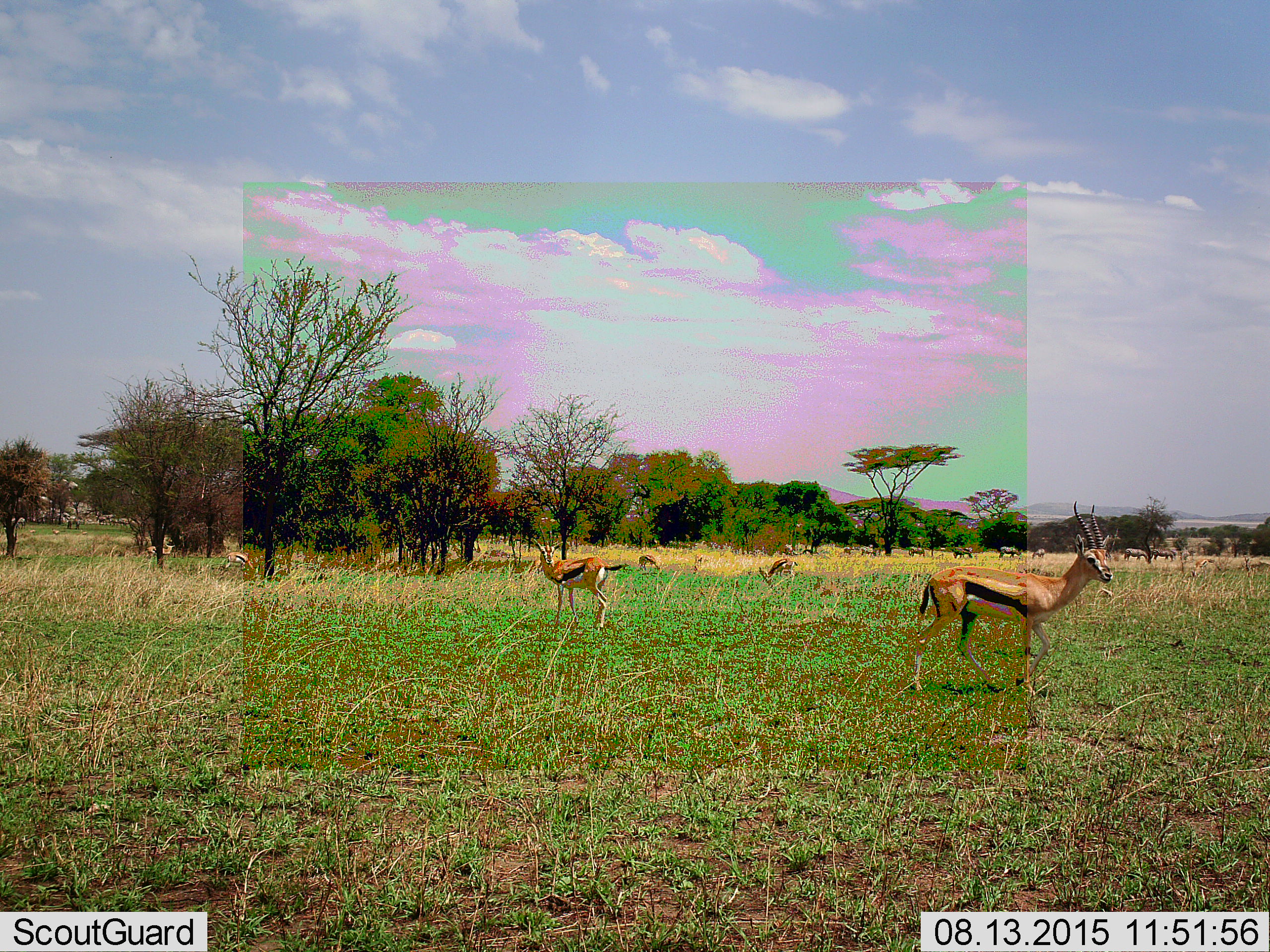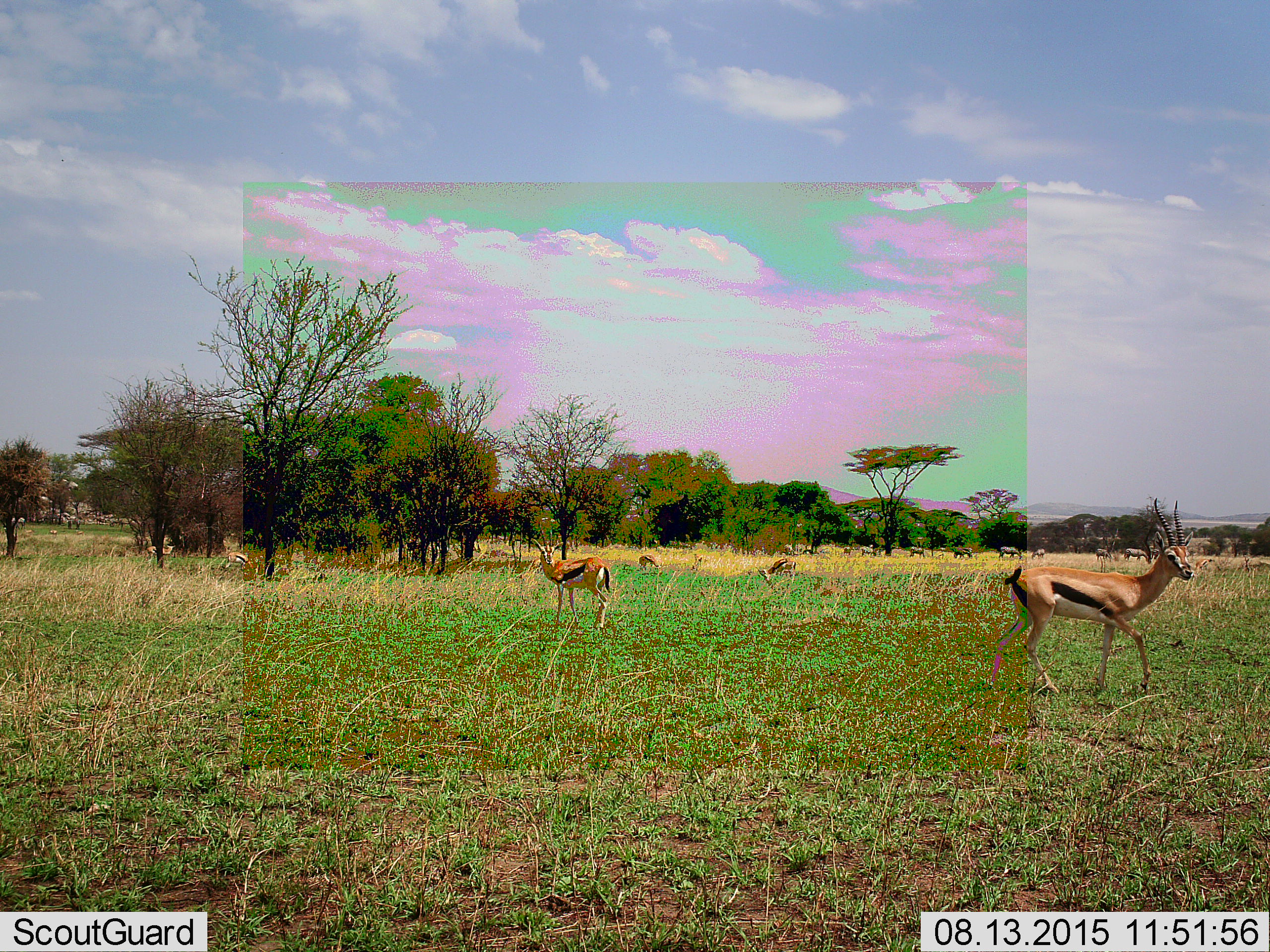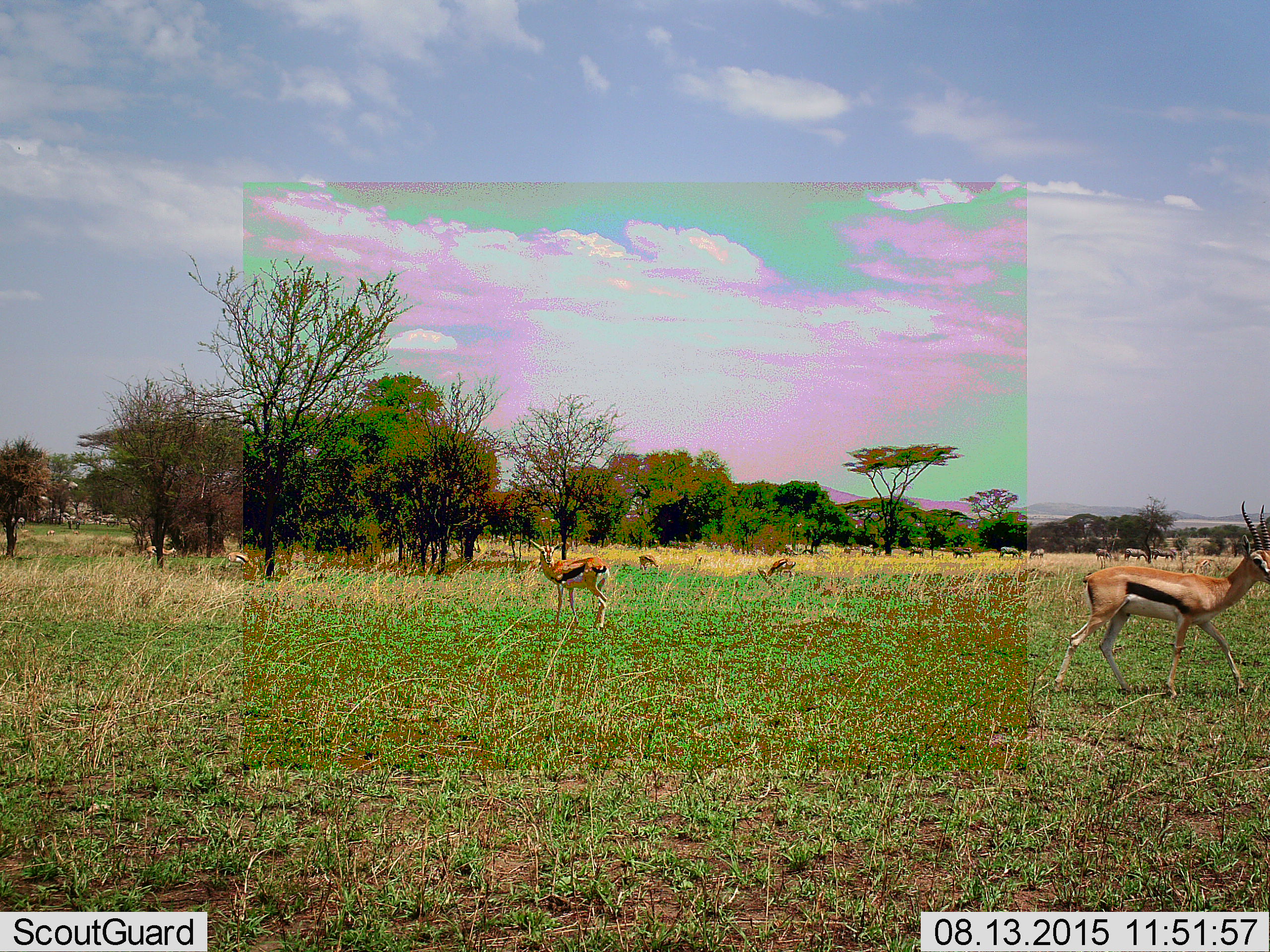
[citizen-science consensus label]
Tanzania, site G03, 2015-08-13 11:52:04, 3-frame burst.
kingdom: Animalia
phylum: Chordata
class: Mammalia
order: Artiodactyla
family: Bovidae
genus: Eudorcas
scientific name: Eudorcas thomsonii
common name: thomson's gazelle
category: gazellethomsons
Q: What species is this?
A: Gazellethomsons (thomson's gazelle) (Eudorcas thomsonii).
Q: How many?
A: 6.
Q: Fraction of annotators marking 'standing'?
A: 87%.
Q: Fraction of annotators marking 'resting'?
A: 13%.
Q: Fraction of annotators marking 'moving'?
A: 67%.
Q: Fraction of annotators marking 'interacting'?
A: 0%.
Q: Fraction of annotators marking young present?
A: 20%.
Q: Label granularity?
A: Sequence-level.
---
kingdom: Animalia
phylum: Chordata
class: Mammalia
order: Perissodactyla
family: Equidae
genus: Equus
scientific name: Equus quagga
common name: plains zebra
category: zebra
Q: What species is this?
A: Zebra (plains zebra) (Equus quagga).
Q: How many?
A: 11-50.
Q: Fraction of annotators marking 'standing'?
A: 62%.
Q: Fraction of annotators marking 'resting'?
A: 0%.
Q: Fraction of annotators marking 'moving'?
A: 38%.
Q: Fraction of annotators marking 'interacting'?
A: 0%.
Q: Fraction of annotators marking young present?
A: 12%.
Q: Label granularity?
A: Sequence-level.